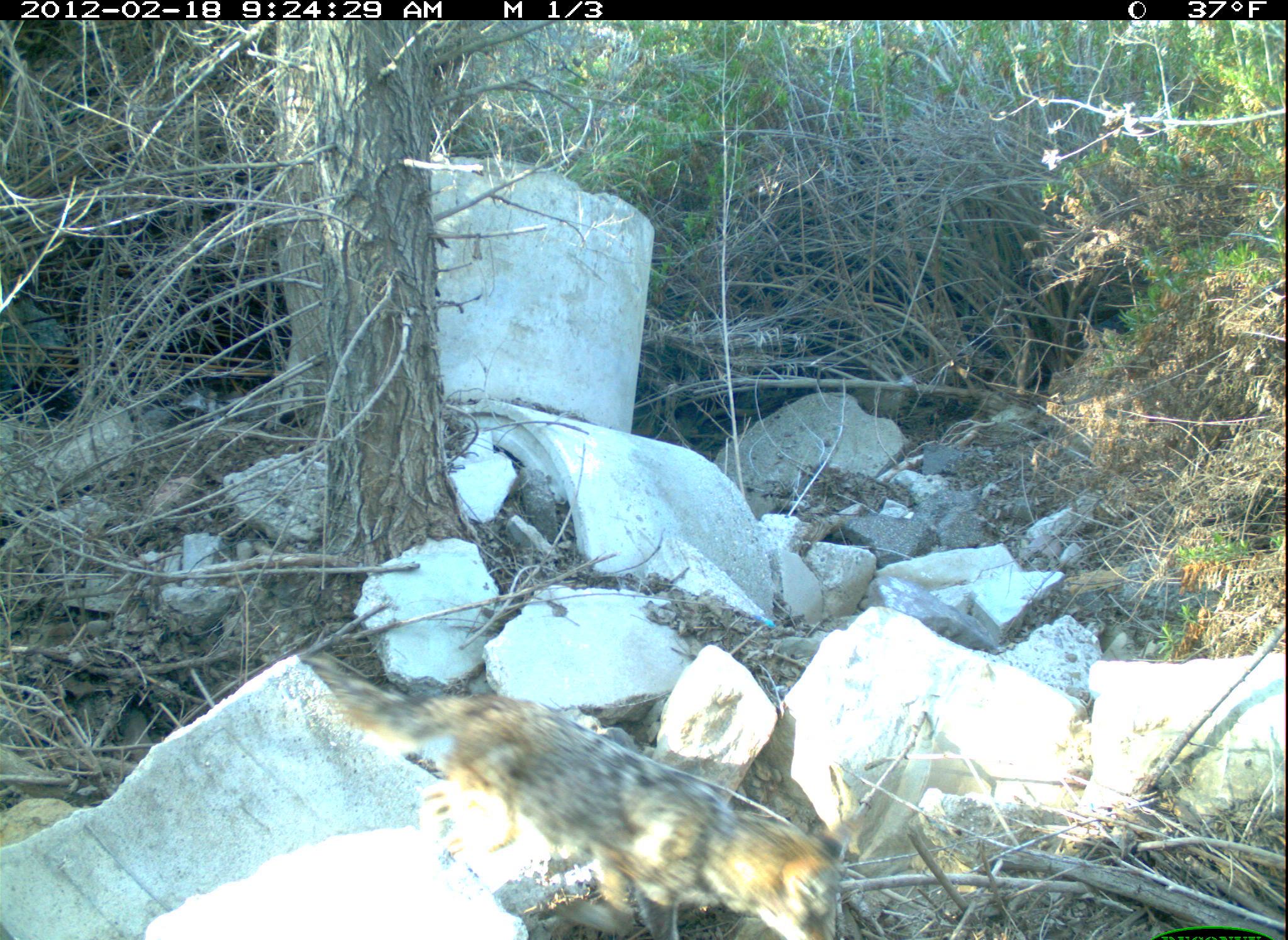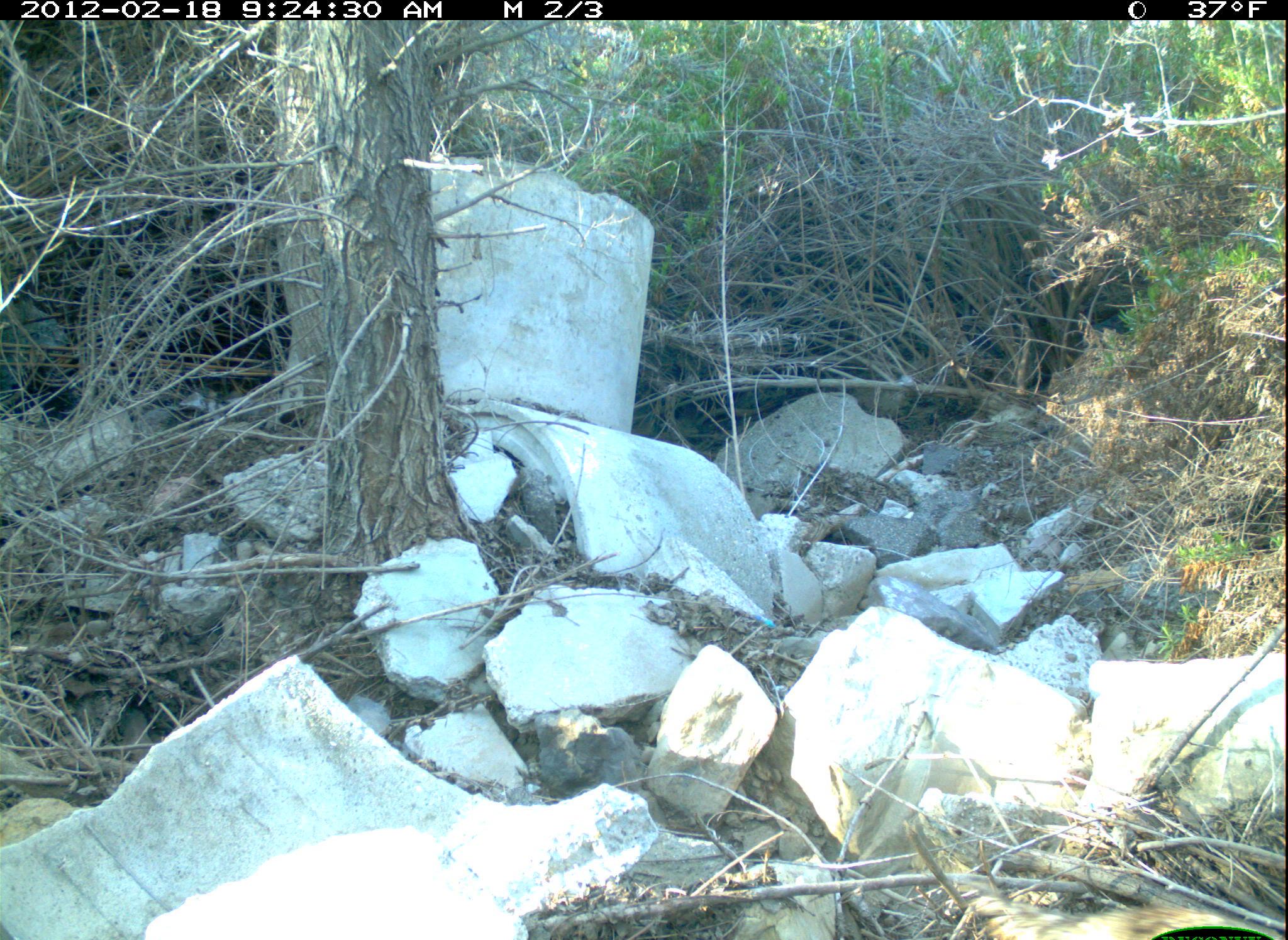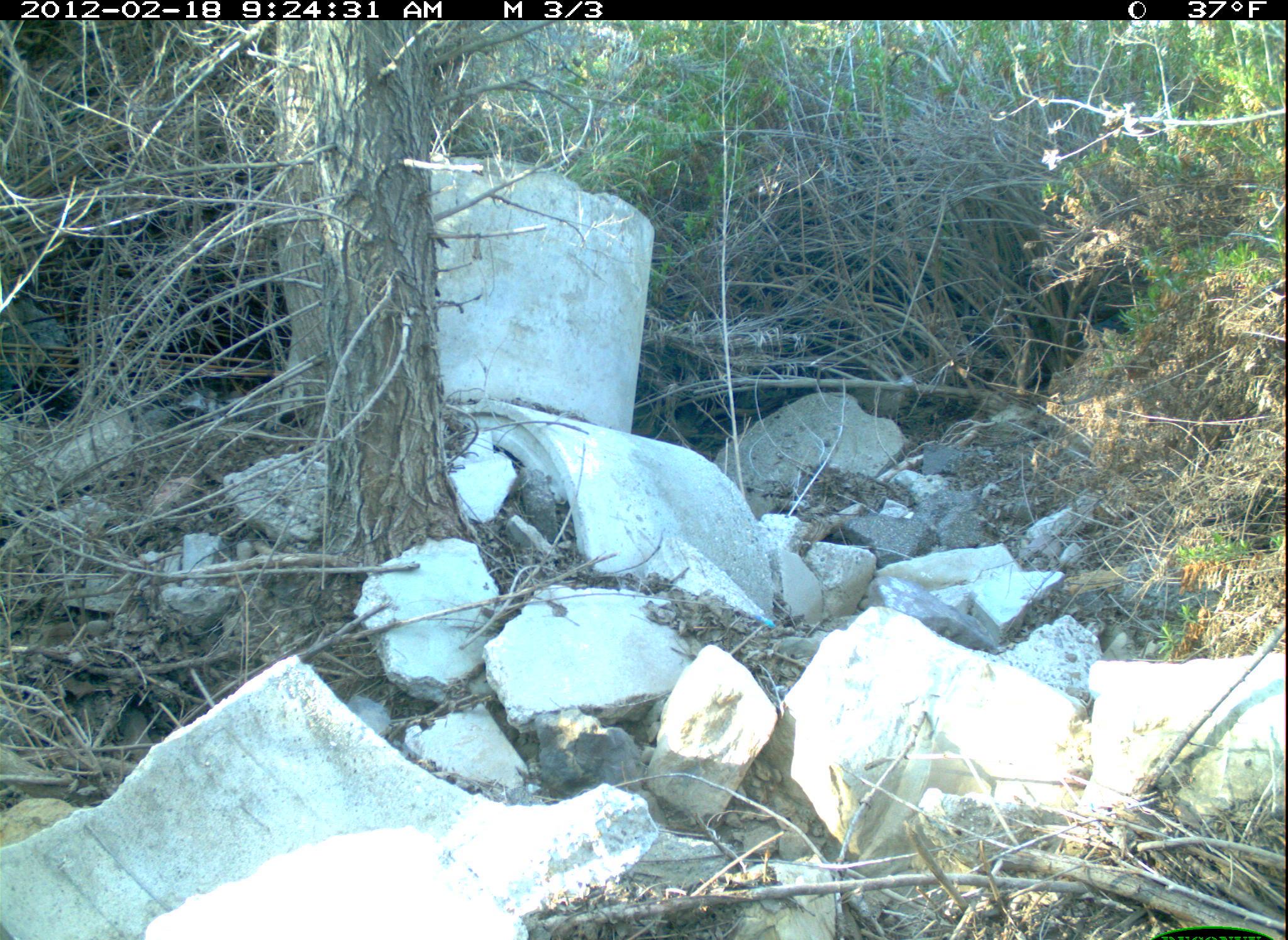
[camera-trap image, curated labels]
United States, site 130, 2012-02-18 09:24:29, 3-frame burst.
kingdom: Animalia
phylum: Chordata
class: Mammalia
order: Carnivora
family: Canidae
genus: Canis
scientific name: Canis latrans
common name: coyote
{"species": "coyote (Canis latrans)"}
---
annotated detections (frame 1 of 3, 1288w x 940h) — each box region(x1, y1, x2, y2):
coyote: region(311, 656, 850, 940)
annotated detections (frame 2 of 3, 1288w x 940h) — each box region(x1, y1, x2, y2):
coyote: region(948, 869, 1264, 940)